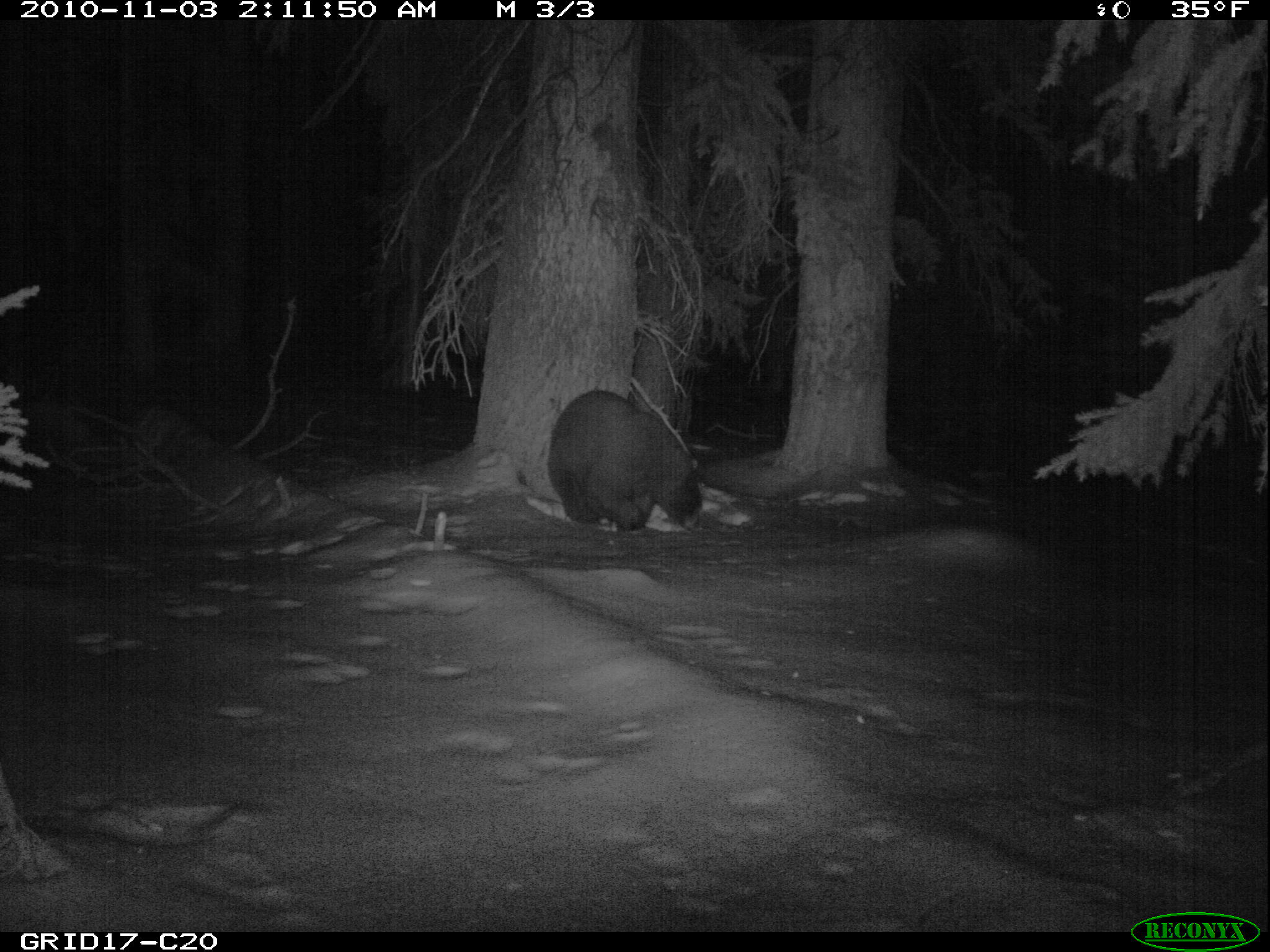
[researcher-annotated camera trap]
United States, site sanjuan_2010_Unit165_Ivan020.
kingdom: Animalia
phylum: Chordata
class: Mammalia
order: Carnivora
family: Ursidae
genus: Ursus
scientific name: Ursus americanus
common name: american black bear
Ursus americanus (american black bear).